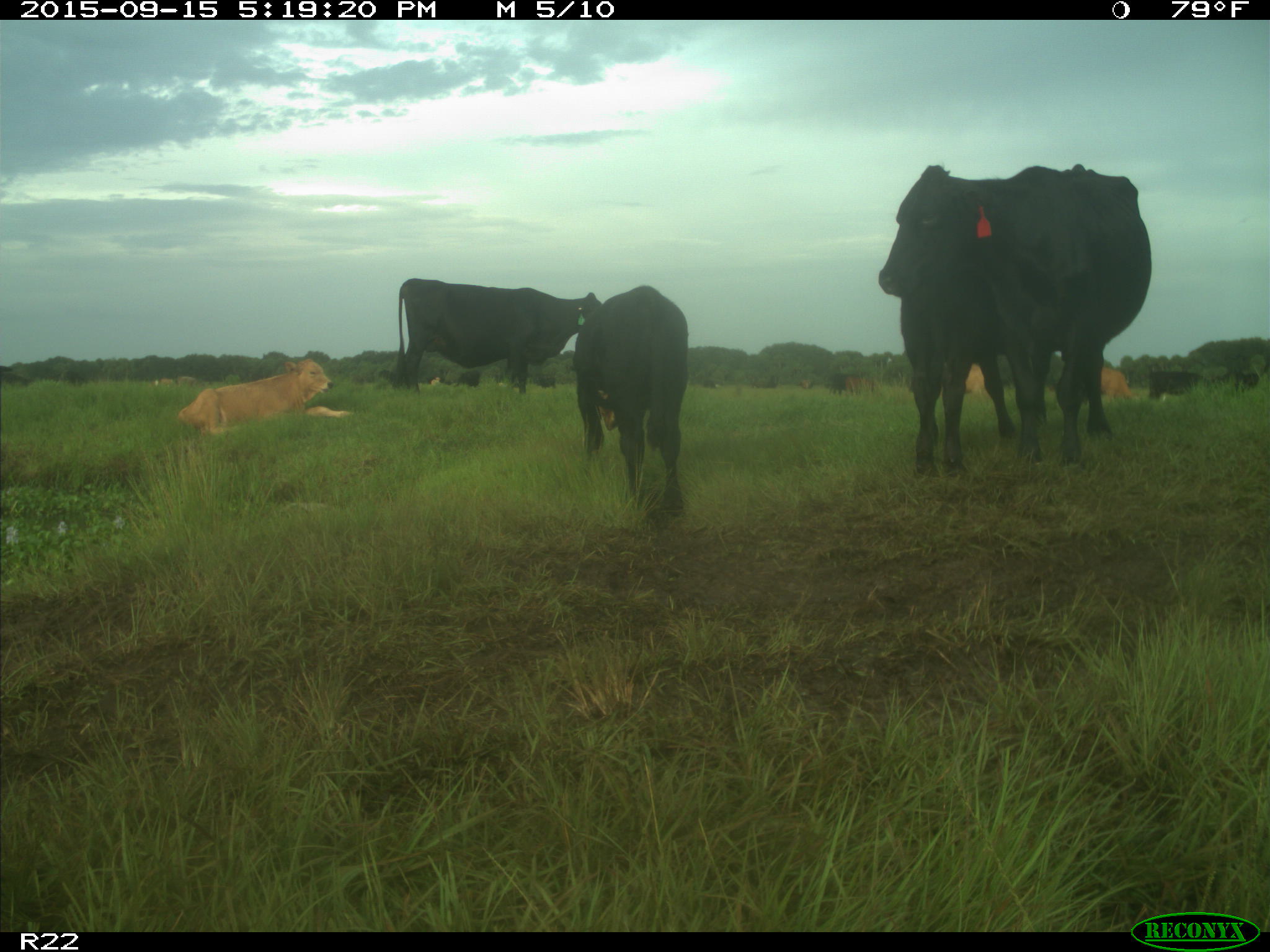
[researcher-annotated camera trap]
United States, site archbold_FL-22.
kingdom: Animalia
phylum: Chordata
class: Mammalia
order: Artiodactyla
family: Bovidae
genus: Bos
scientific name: Bos taurus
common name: domestic cow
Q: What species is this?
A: Bos taurus (domestic cow).